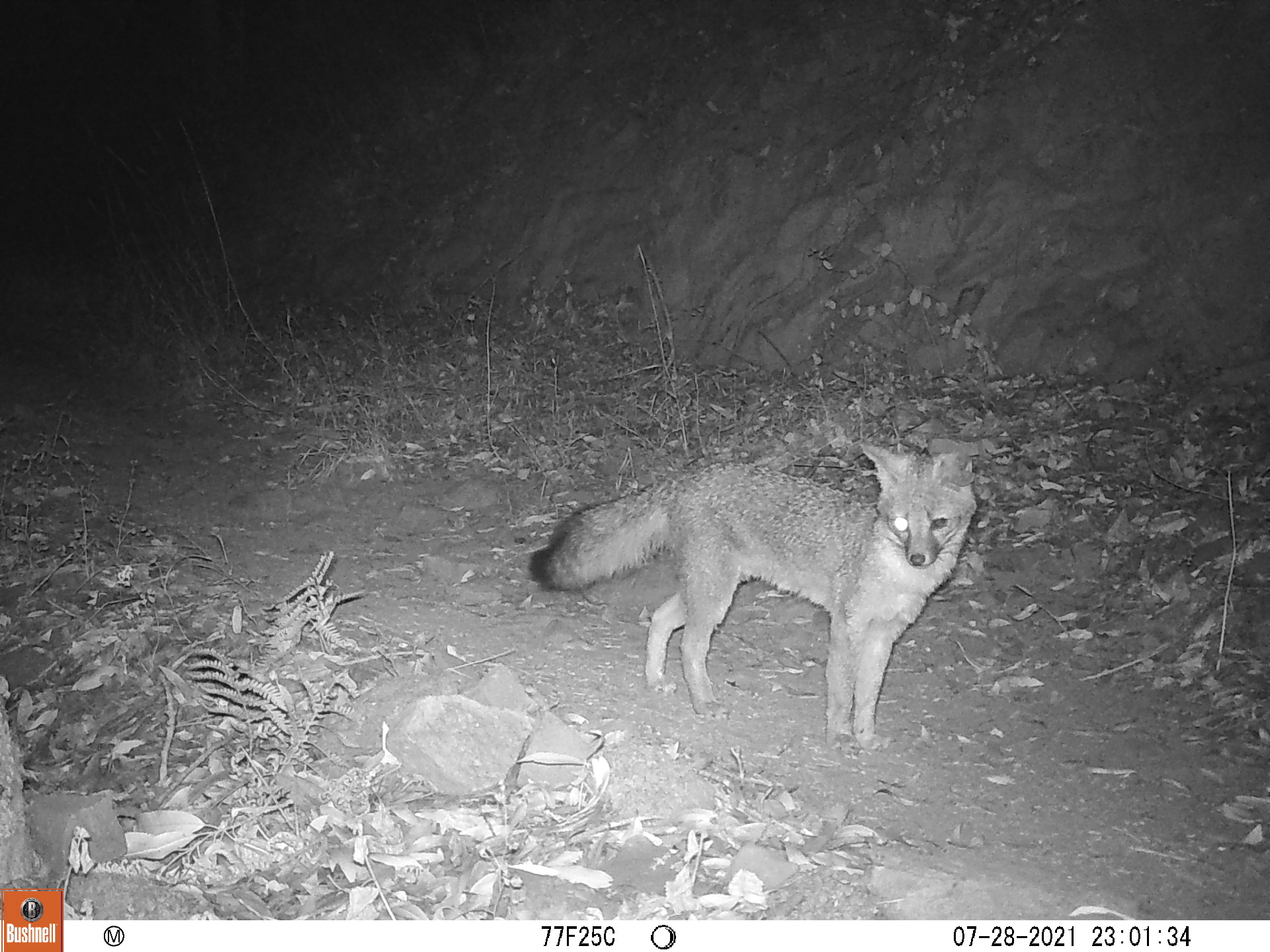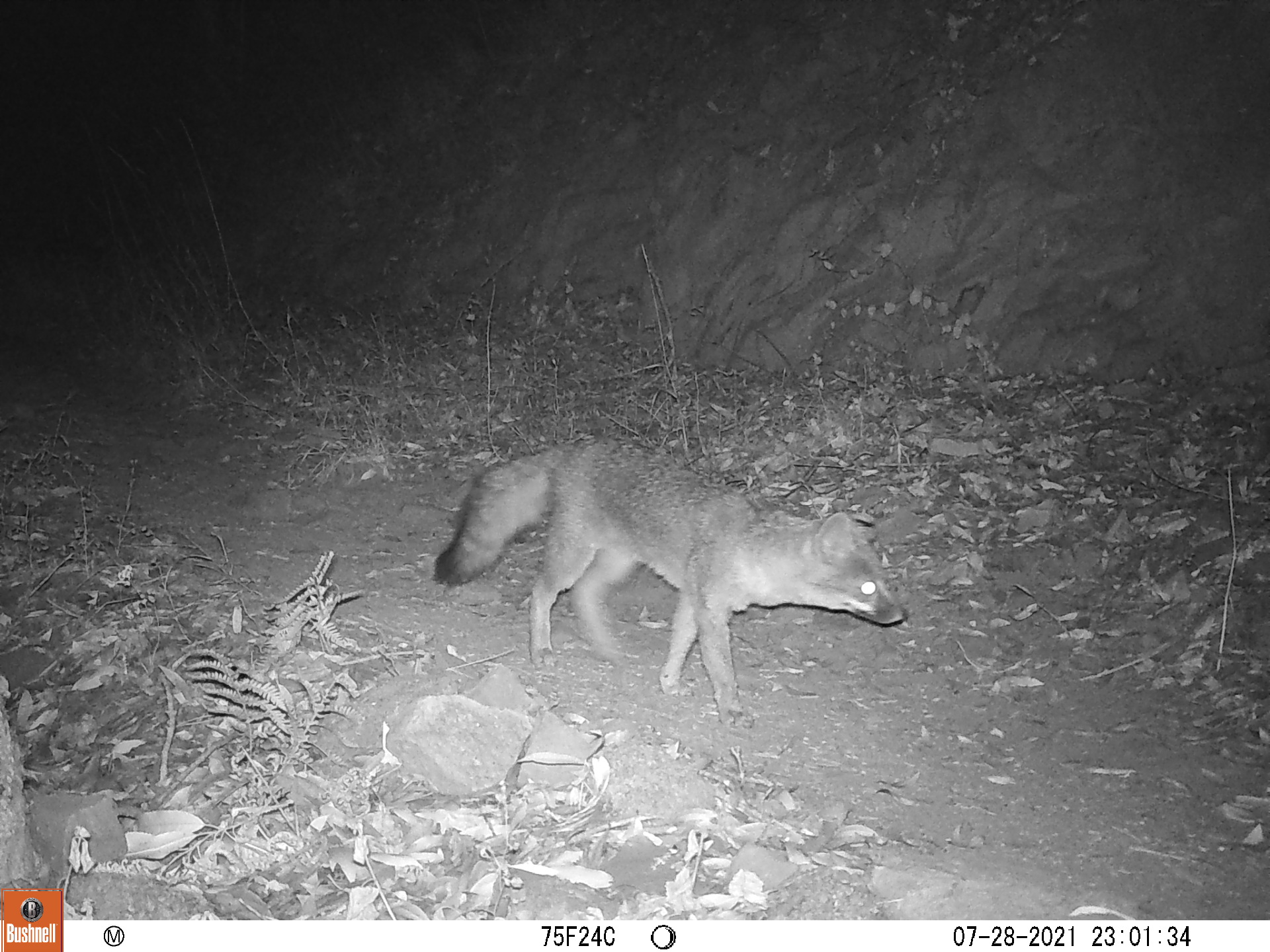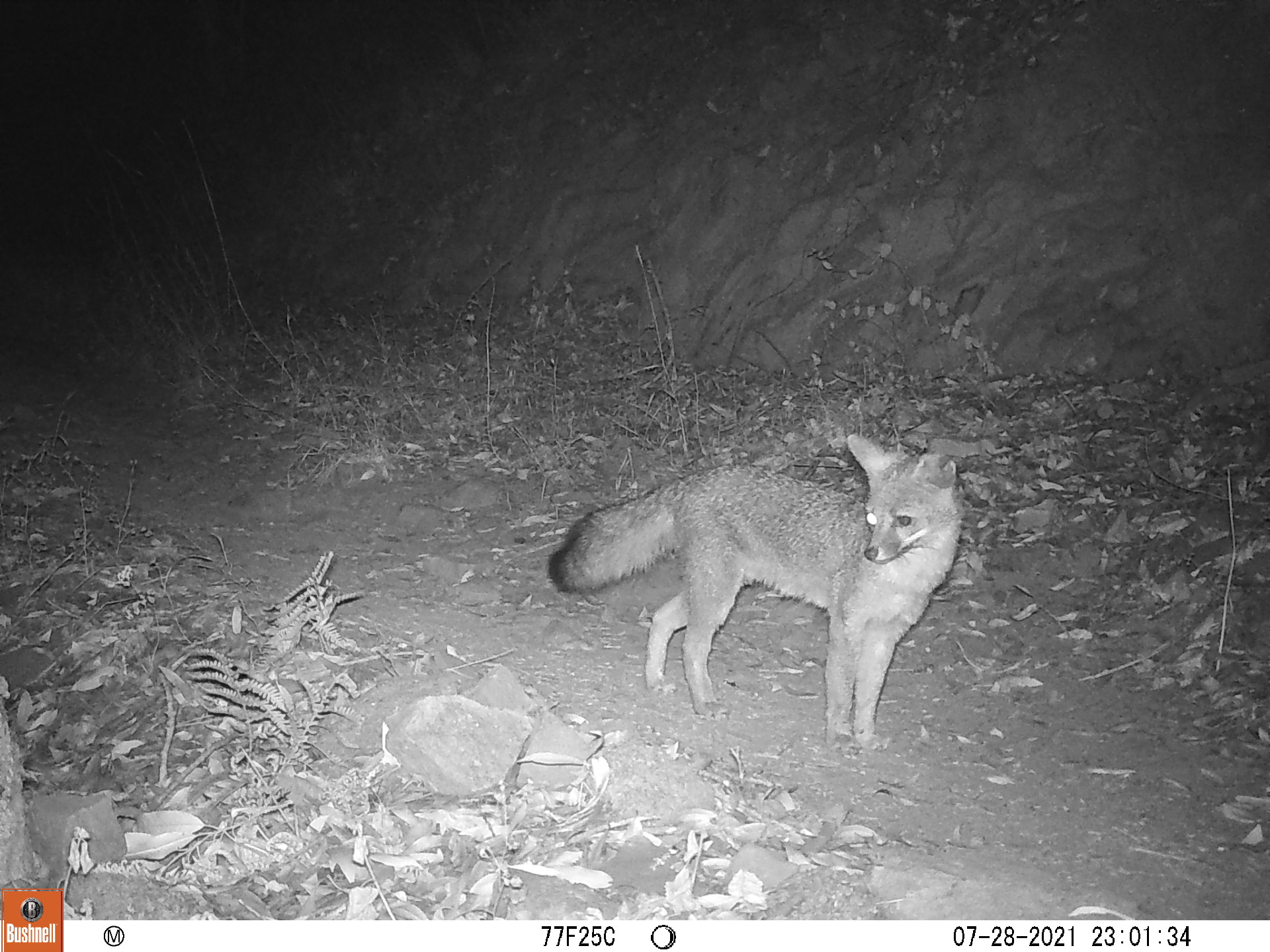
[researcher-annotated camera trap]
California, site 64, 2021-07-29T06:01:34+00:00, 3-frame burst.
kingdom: Animalia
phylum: Chordata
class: Mammalia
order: Carnivora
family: Canidae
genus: Urocyon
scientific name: Urocyon cinereoargenteus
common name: gray fox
Gray fox (Urocyon cinereoargenteus).